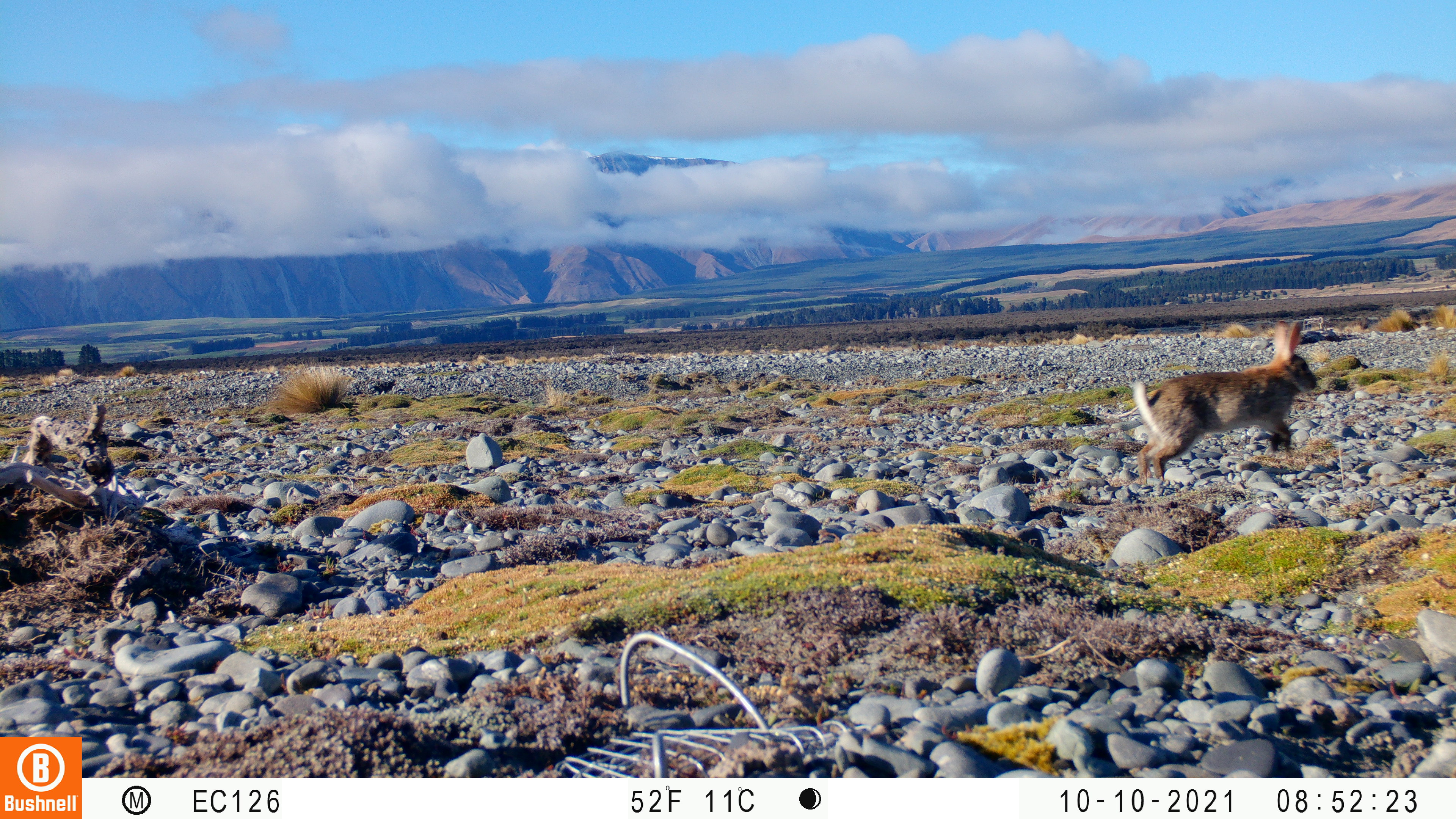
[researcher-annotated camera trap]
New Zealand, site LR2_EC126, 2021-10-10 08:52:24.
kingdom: Animalia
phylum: Chordata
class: Mammalia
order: Lagomorpha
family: Leporidae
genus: Oryctolagus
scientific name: Oryctolagus cuniculus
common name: european rabbit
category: rabbit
Rabbit (european rabbit) (Oryctolagus cuniculus).